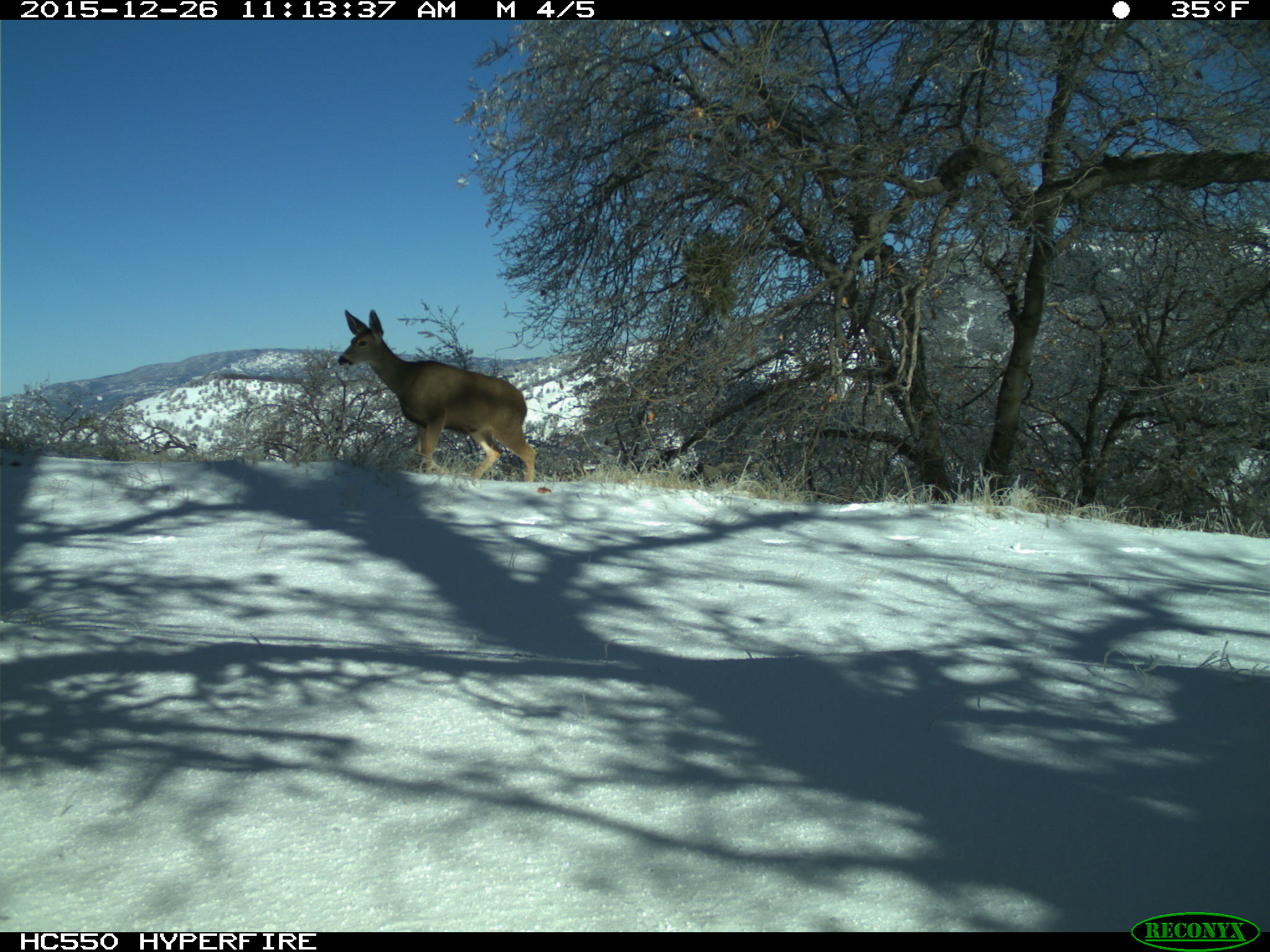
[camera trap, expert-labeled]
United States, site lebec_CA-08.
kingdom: Animalia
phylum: Chordata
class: Mammalia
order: Artiodactyla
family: Cervidae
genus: Odocoileus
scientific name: Odocoileus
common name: deer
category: unidentified deer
Unidentified deer (deer) (Odocoileus).